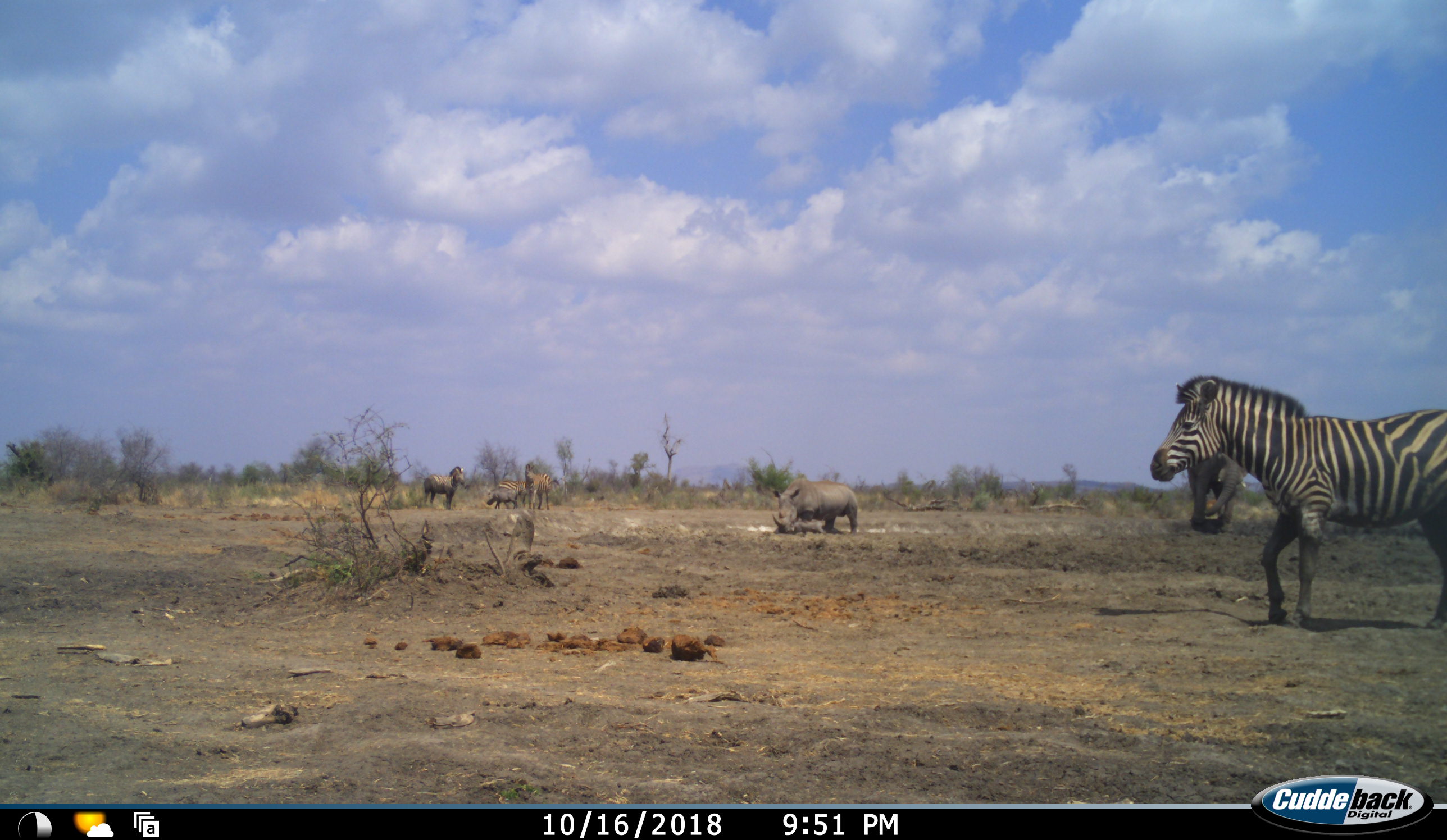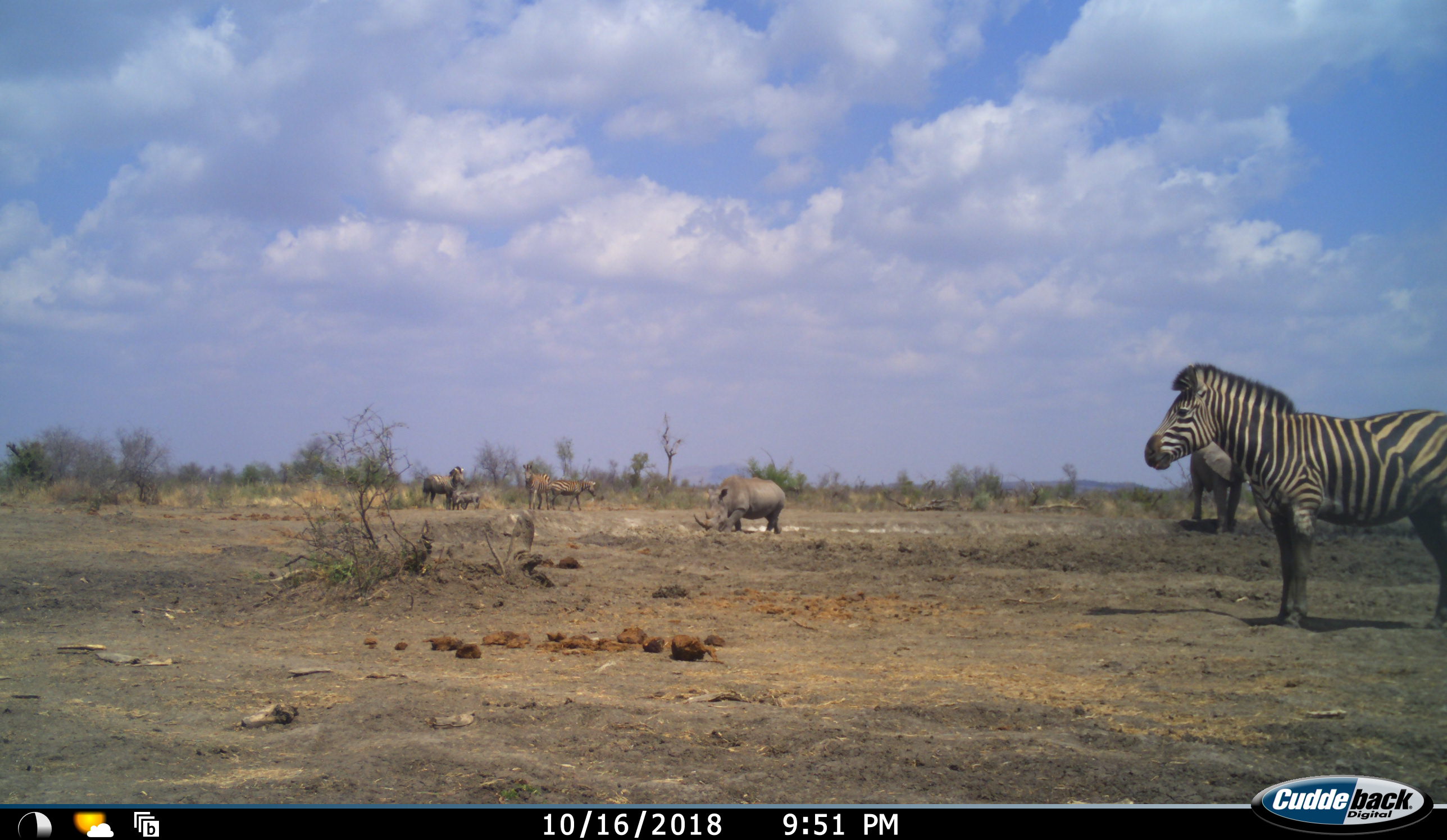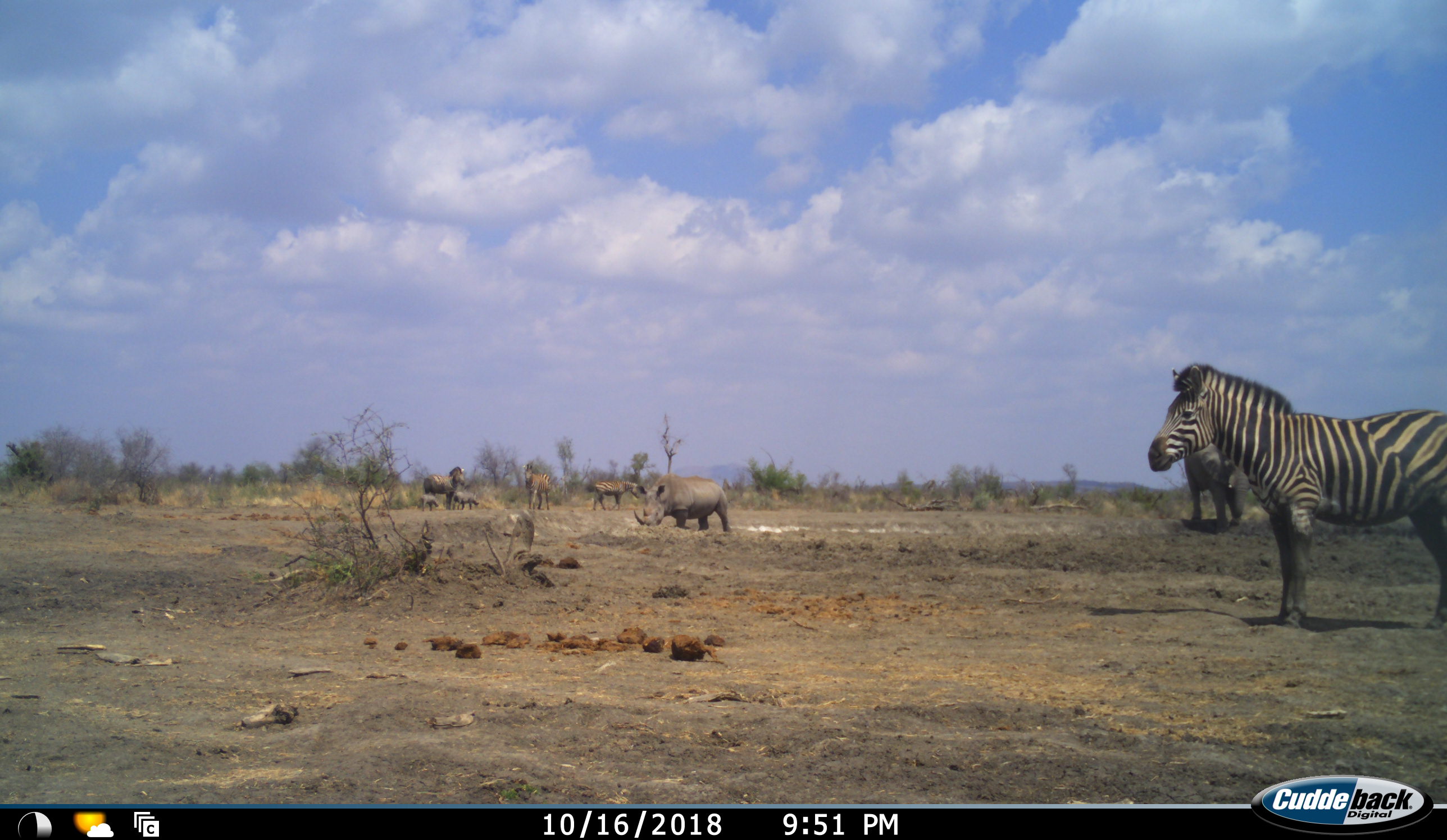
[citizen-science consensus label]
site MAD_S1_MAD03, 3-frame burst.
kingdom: Animalia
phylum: Chordata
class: Mammalia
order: Proboscidea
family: Elephantidae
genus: Loxodonta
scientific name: Loxodonta africana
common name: african bush elephant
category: elephant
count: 1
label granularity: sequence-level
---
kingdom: Animalia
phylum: Chordata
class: Mammalia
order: Artiodactyla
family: Suidae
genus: Phacochoerus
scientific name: Phacochoerus africanus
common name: warthog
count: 2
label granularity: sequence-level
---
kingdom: Animalia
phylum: Chordata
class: Mammalia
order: Perissodactyla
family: Equidae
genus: Equus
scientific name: Equus quagga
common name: plains zebra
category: zebraplains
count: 4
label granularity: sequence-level